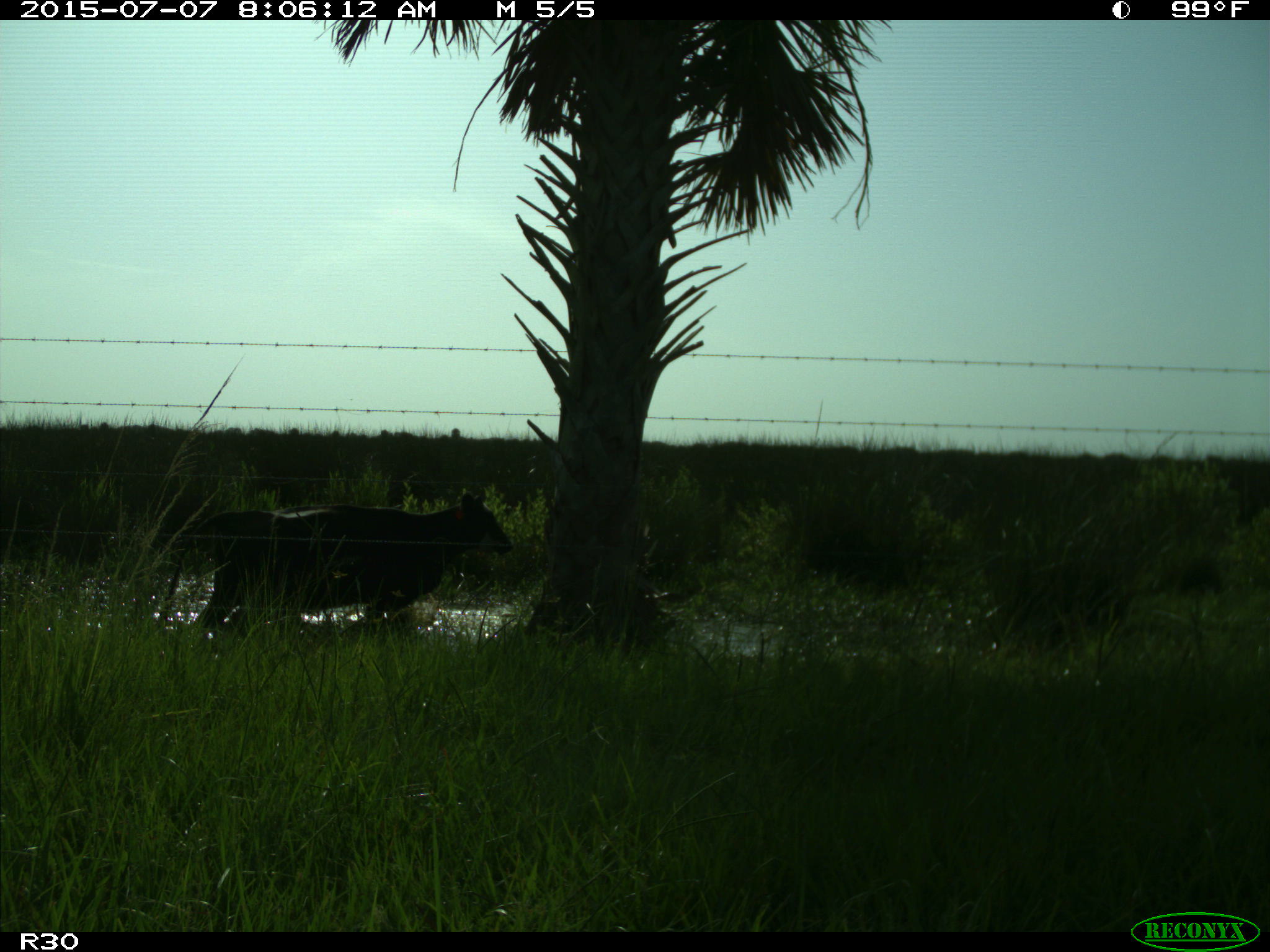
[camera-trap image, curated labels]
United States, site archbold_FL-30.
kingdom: Animalia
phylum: Chordata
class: Mammalia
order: Artiodactyla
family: Bovidae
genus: Bos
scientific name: Bos taurus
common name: domestic cow